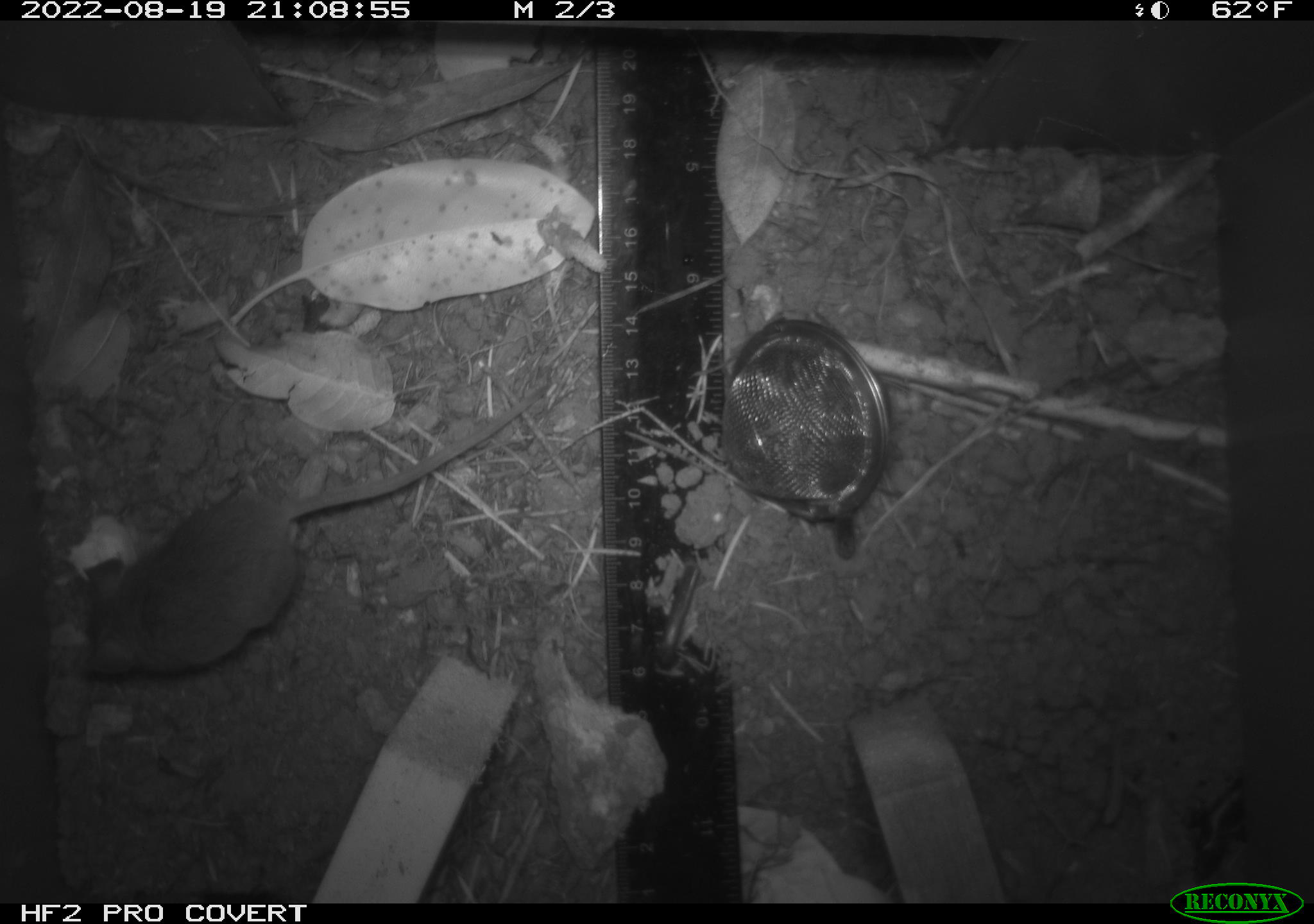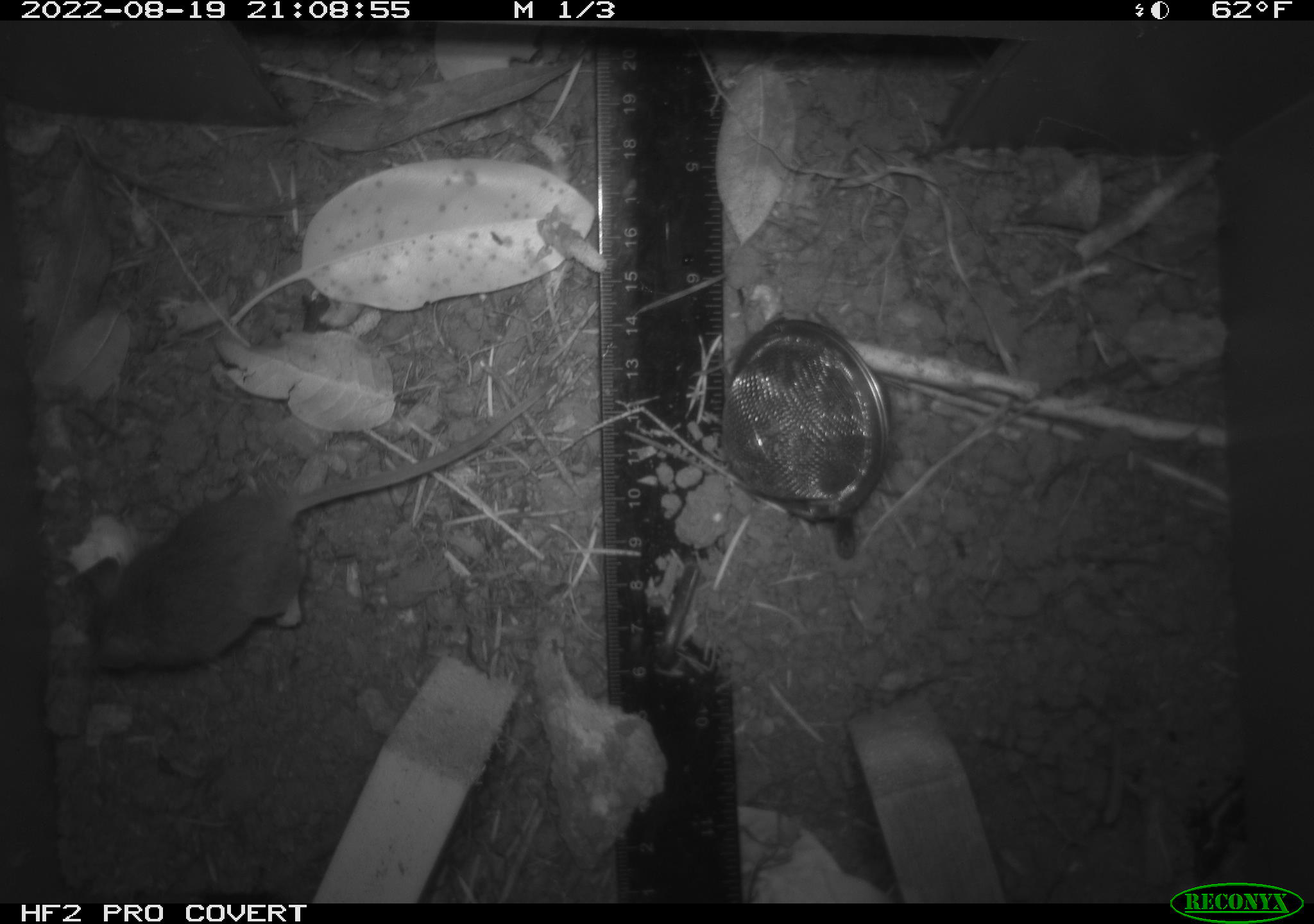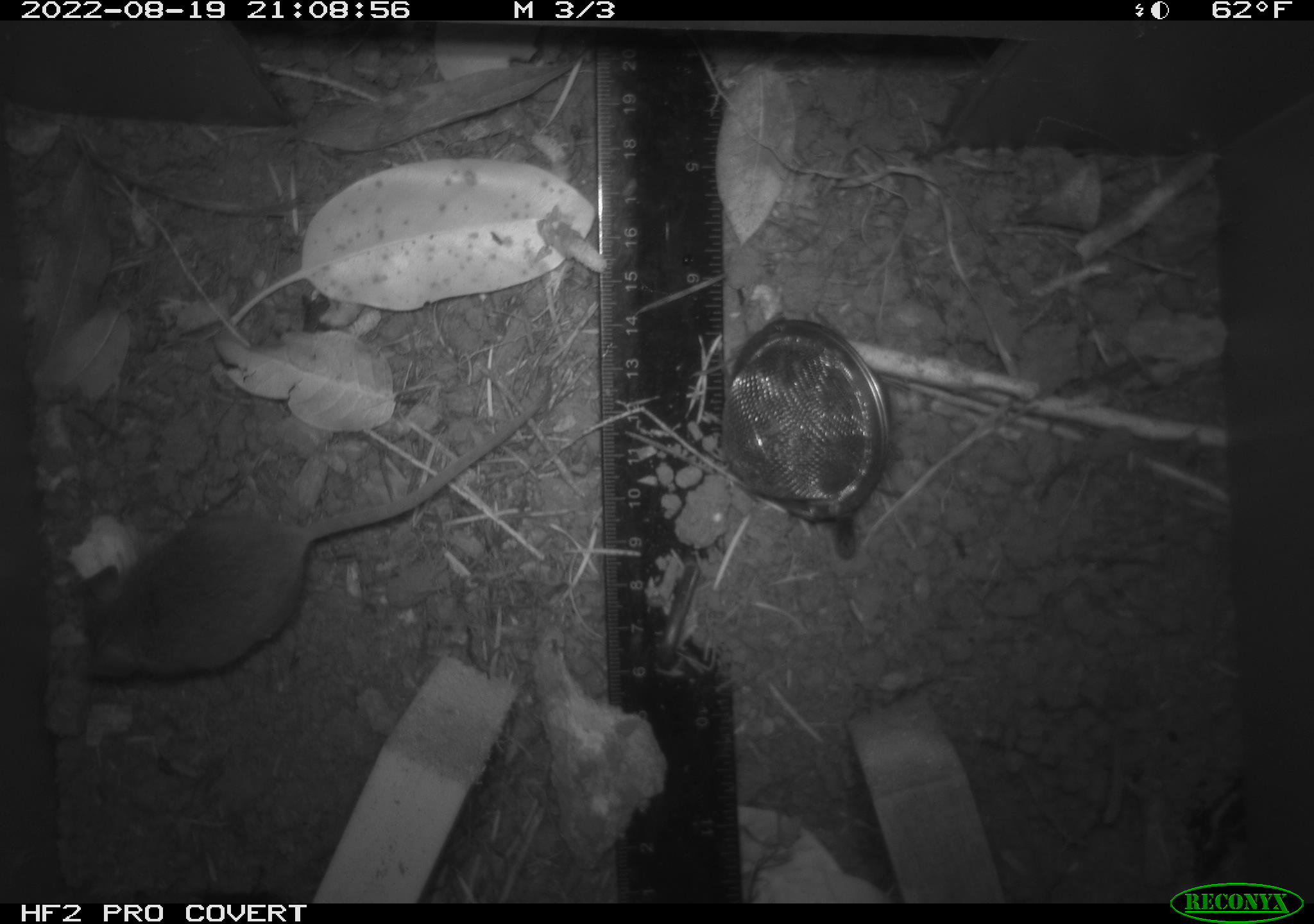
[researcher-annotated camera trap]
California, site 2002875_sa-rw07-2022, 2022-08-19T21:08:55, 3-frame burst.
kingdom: Animalia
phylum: Chordata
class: Mammalia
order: Rodentia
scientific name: Rodentia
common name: mouse species